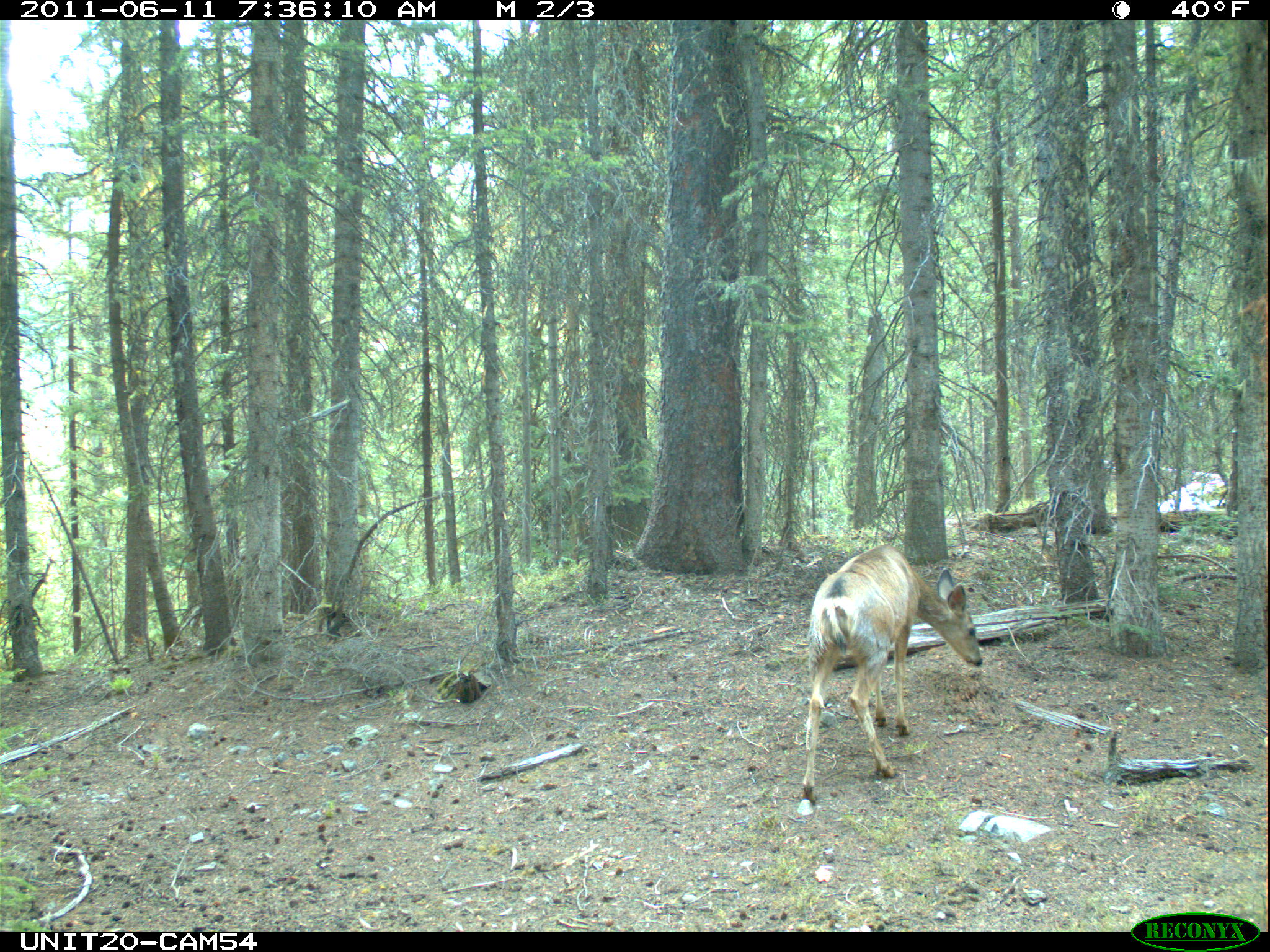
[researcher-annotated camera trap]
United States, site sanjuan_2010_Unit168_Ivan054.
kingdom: Animalia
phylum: Chordata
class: Mammalia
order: Artiodactyla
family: Cervidae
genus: Odocoileus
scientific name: Odocoileus hemionus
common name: mule deer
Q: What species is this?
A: Odocoileus hemionus (mule deer).